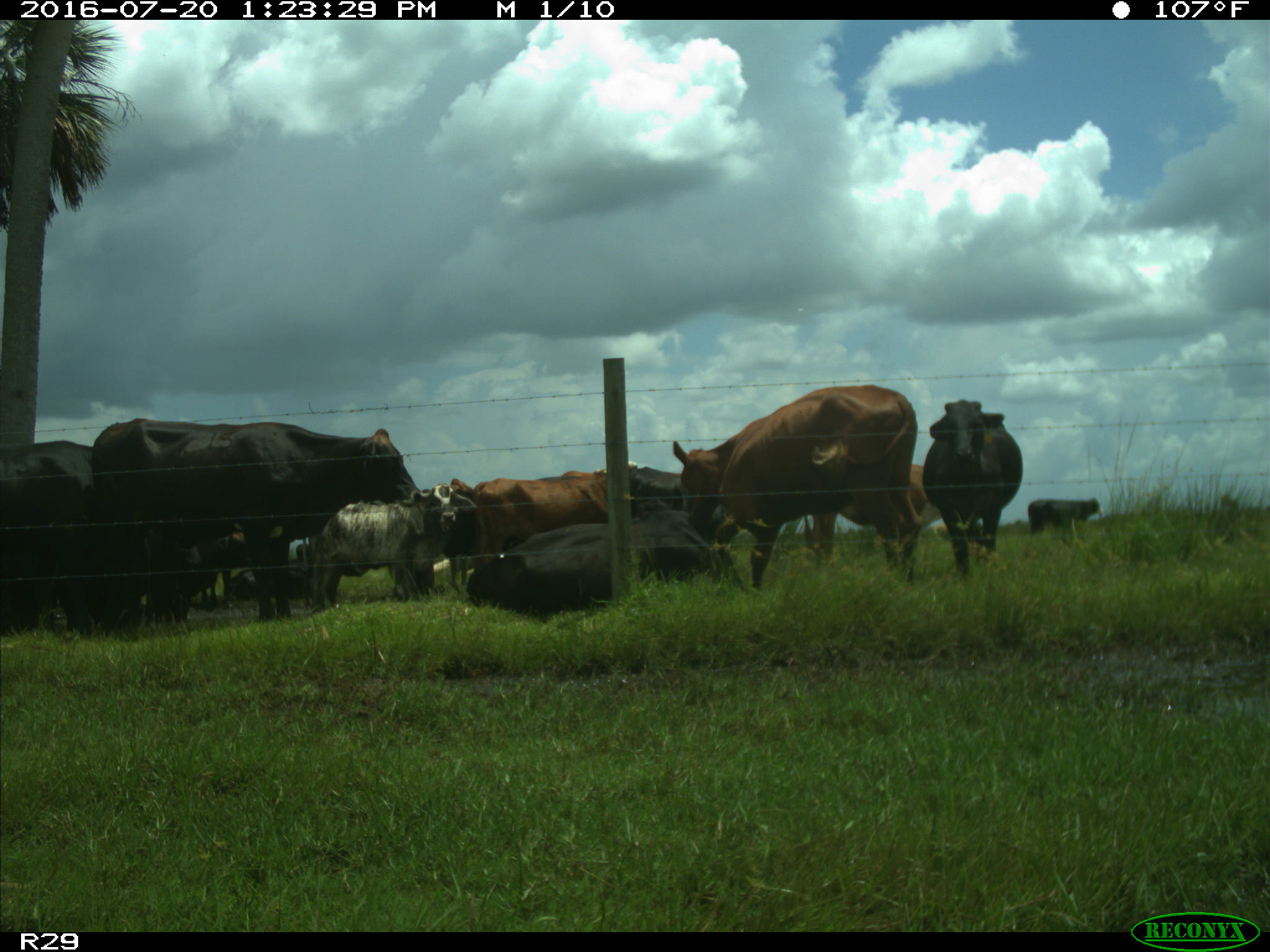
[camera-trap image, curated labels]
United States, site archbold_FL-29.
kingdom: Animalia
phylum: Chordata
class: Mammalia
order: Artiodactyla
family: Bovidae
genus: Bos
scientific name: Bos taurus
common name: domestic cow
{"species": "Bos taurus (domestic cow)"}